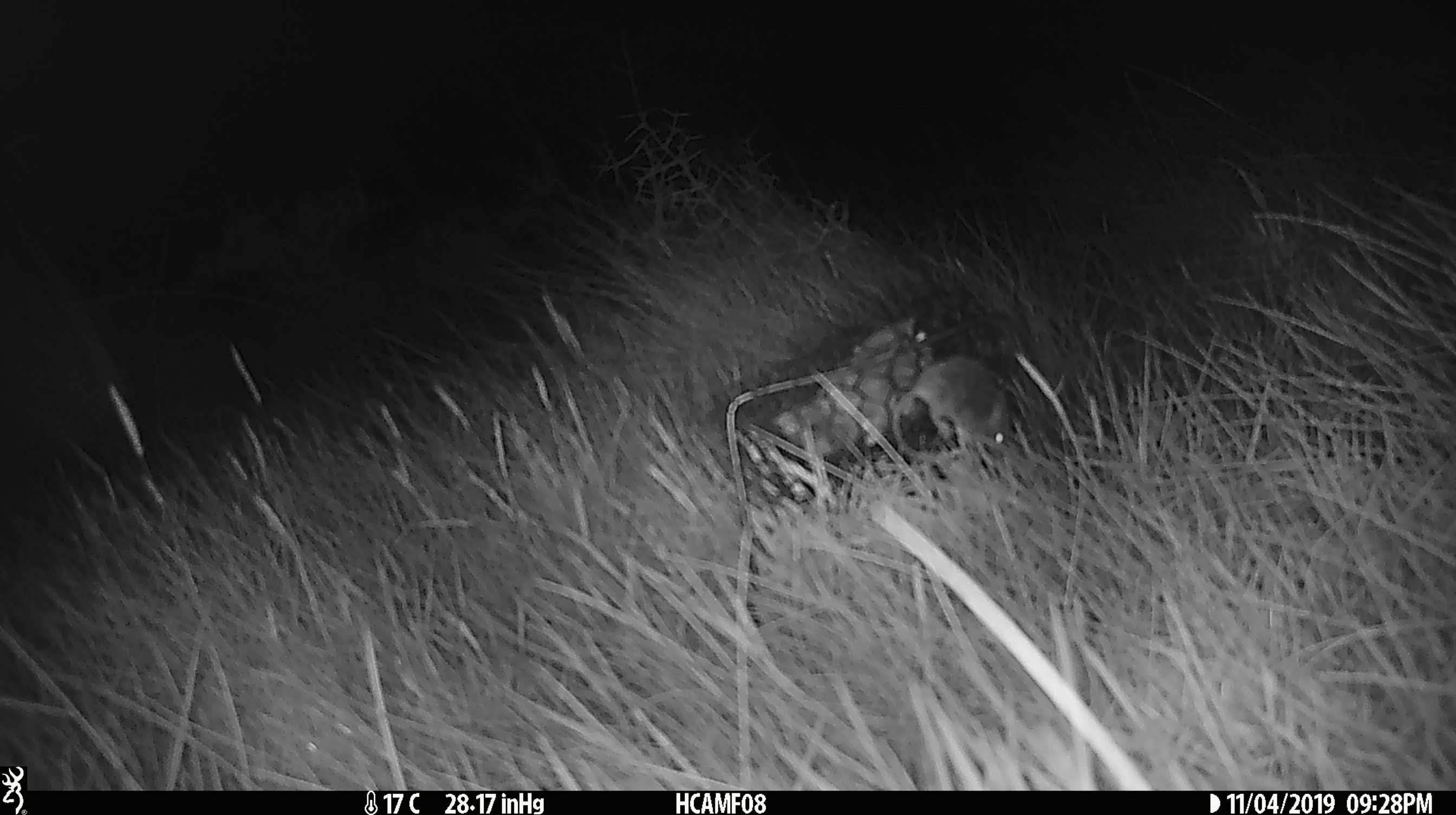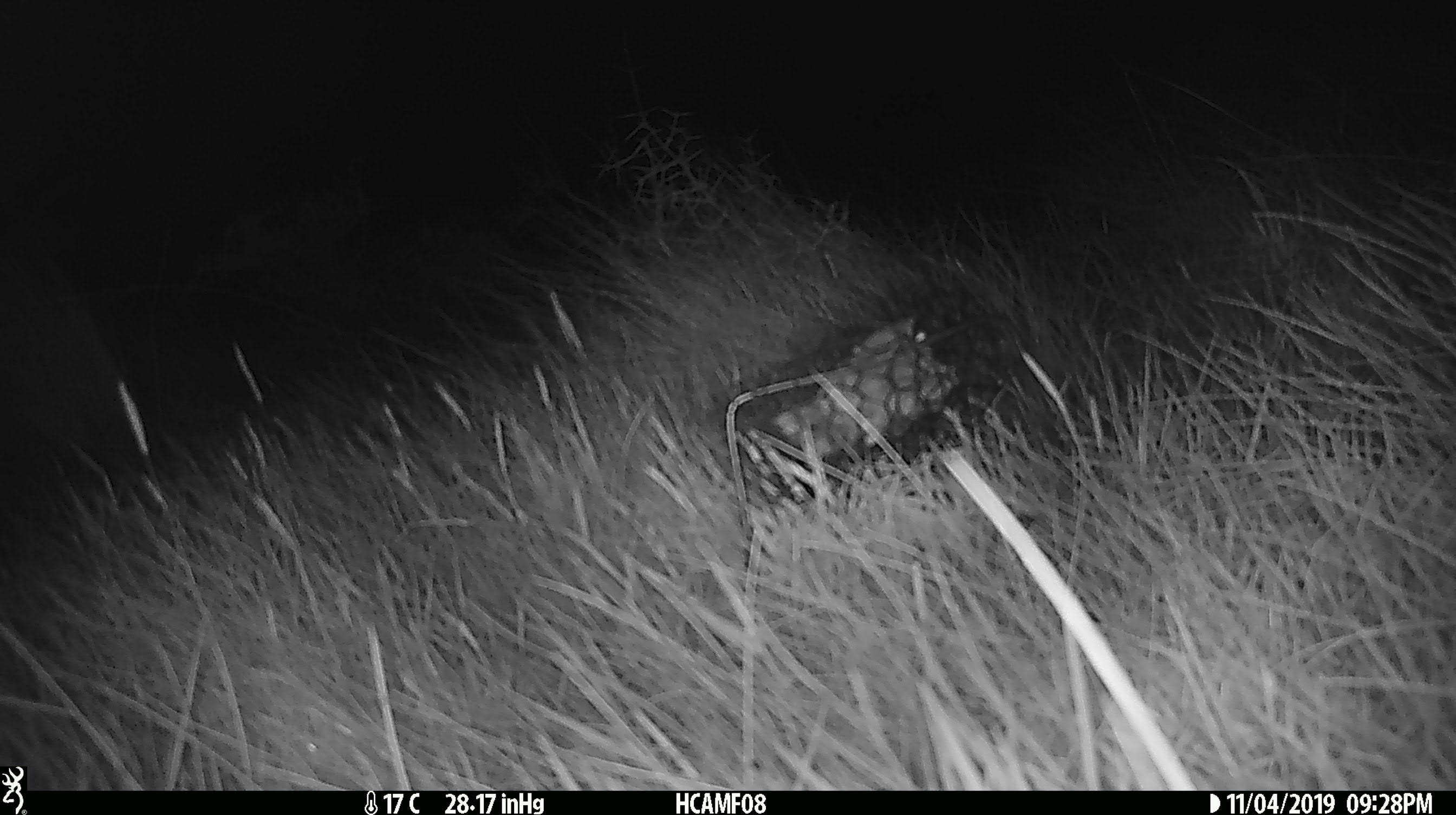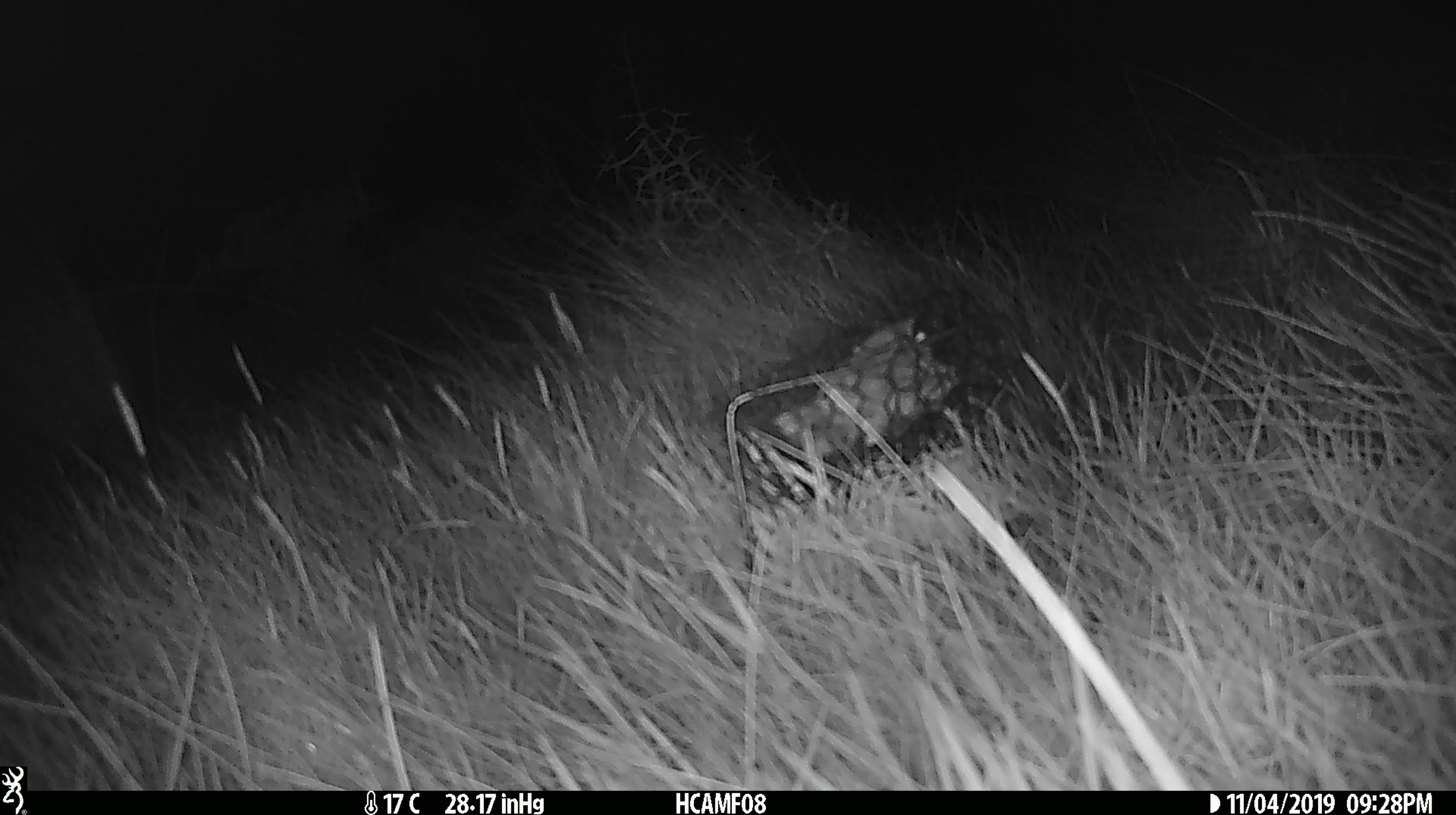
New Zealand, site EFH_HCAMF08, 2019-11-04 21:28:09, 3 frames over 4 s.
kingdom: Animalia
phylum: Chordata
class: Mammalia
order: Rodentia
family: Muridae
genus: Mus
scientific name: Mus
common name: mouse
Mouse (Mus).